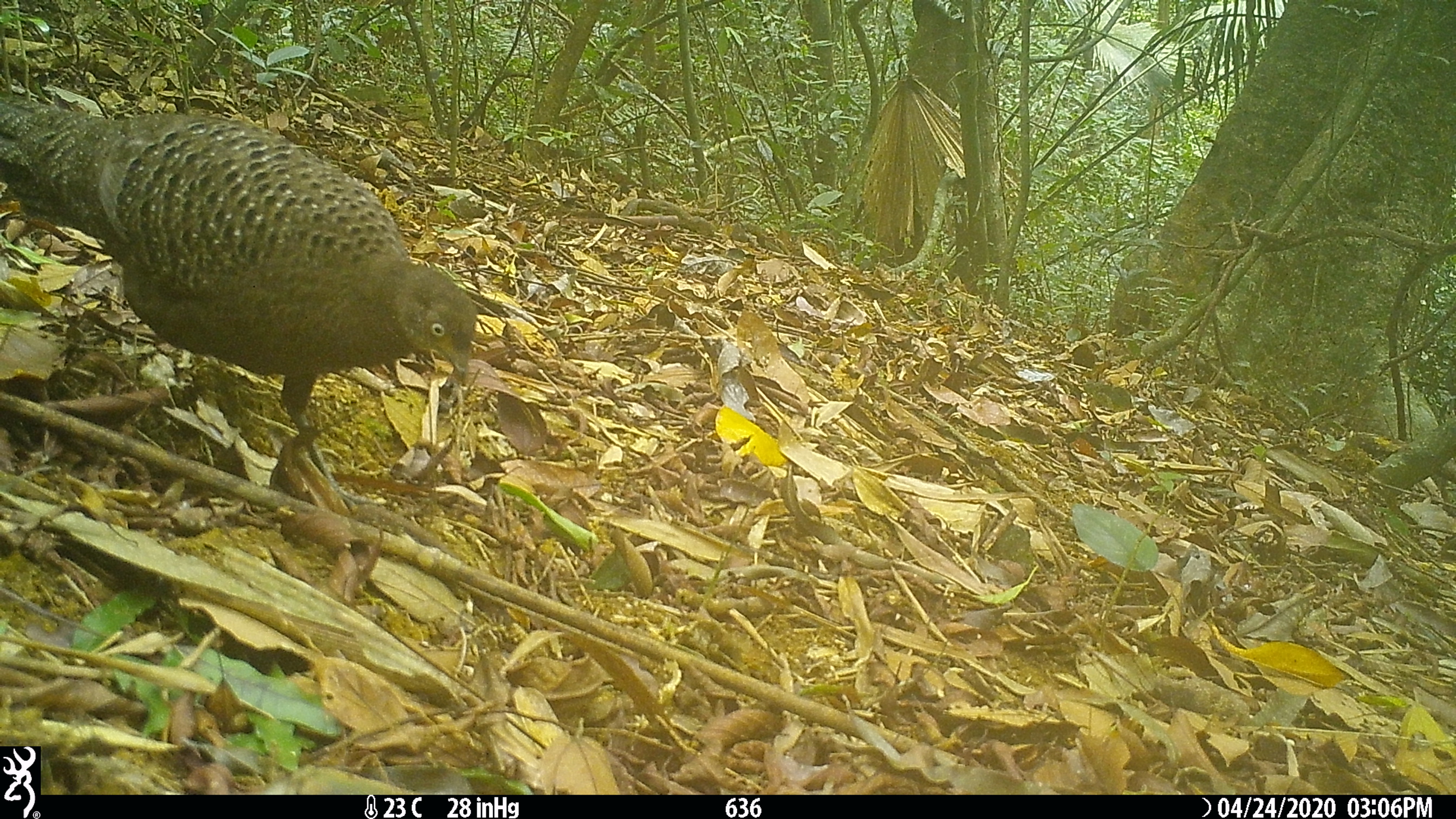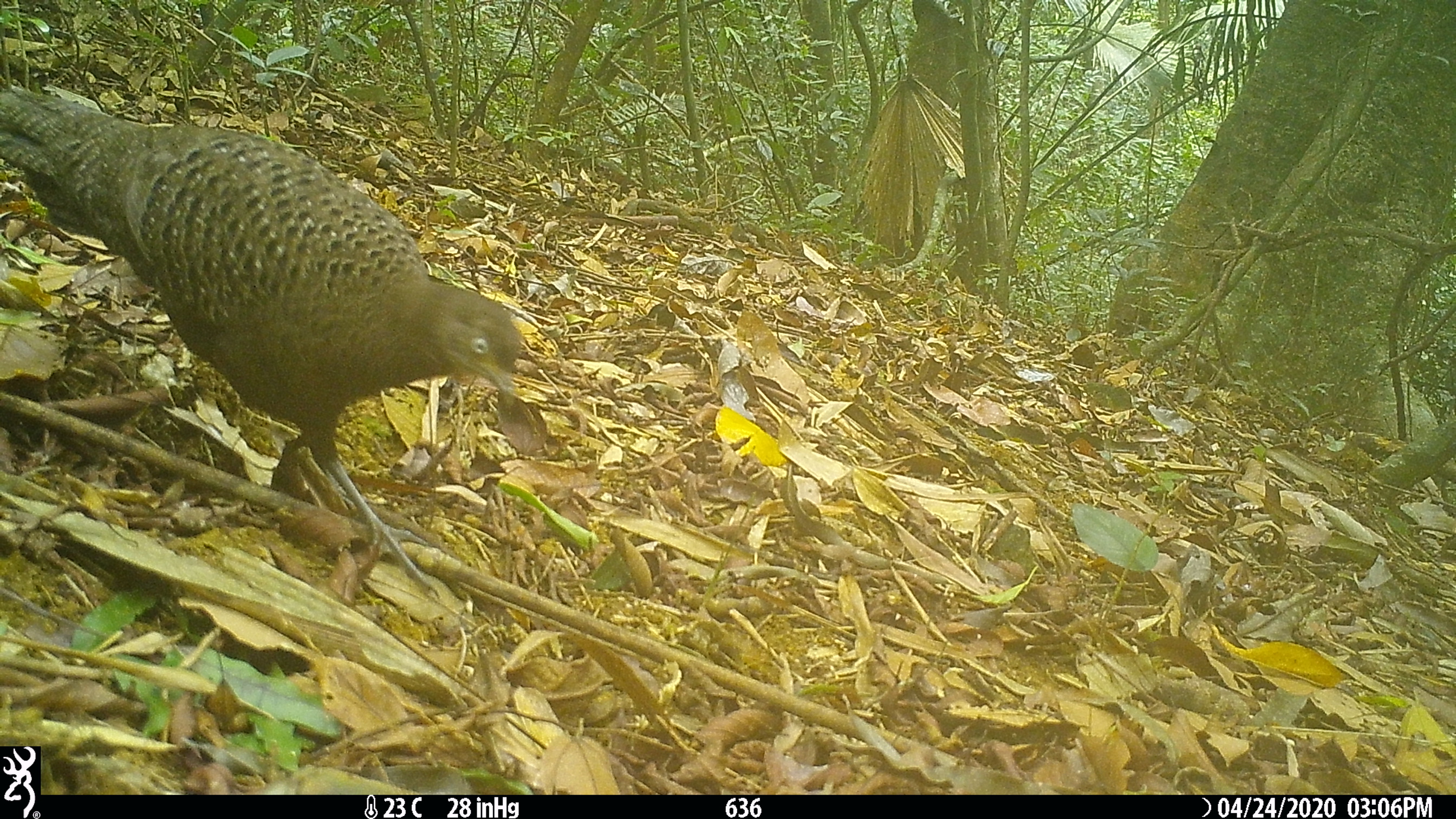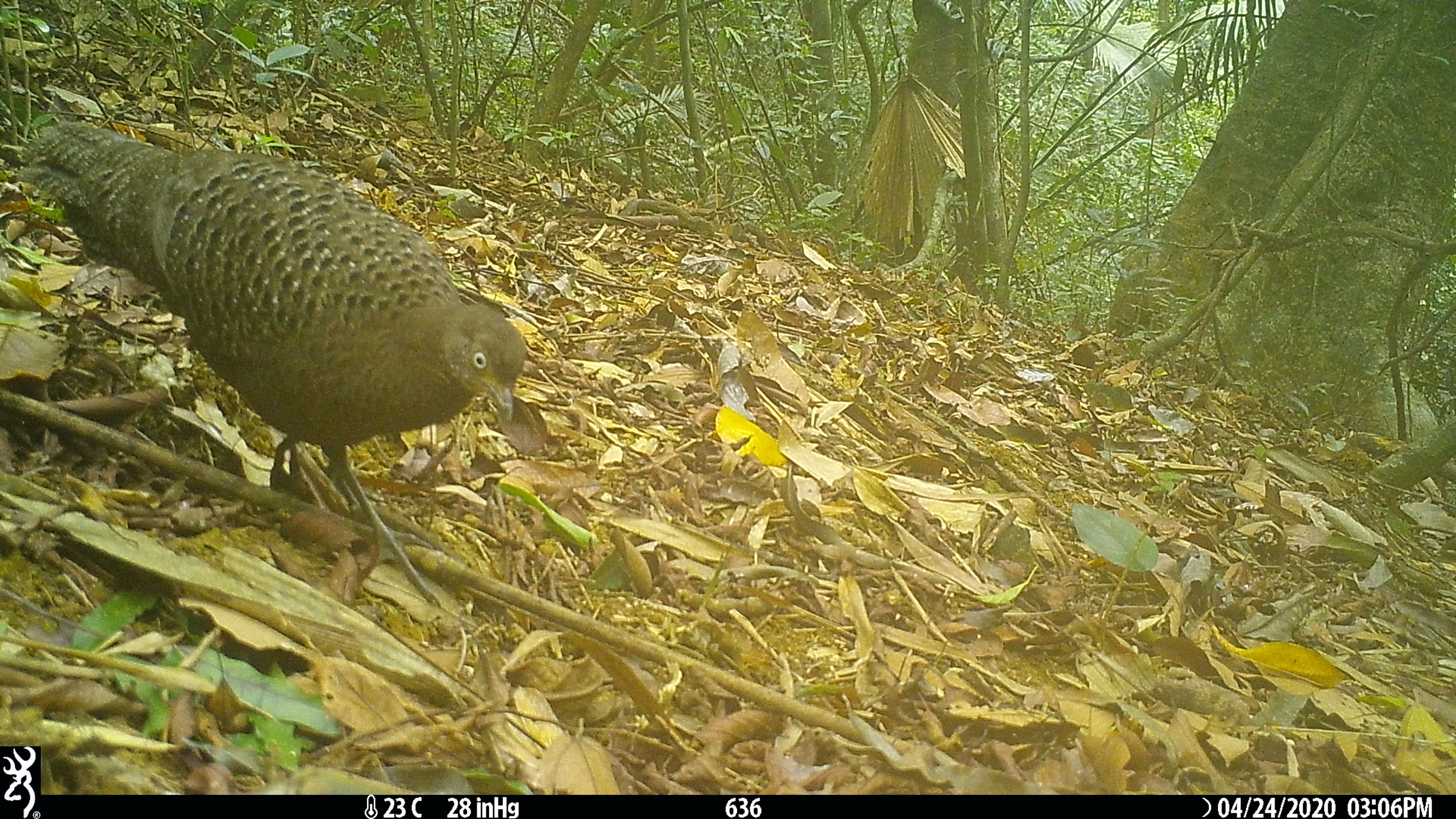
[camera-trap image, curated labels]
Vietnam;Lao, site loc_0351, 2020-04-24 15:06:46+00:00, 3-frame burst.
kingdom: Animalia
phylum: Chordata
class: Aves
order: Galliformes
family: Phasianidae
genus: Polyplectron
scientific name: Polyplectron bicalcaratum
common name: gray peacock-pheasant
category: grey peacock pheasant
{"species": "grey peacock pheasant (gray peacock-pheasant) (Polyplectron bicalcaratum)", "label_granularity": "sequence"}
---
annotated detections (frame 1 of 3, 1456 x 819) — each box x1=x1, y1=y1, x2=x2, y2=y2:
grey peacock pheasant: x1=0, y1=94, x2=477, y2=509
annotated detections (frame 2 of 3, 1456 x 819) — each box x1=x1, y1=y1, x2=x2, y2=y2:
grey peacock pheasant: x1=0, y1=88, x2=521, y2=601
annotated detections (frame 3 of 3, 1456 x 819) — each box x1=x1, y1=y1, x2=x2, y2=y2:
grey peacock pheasant: x1=14, y1=118, x2=527, y2=609